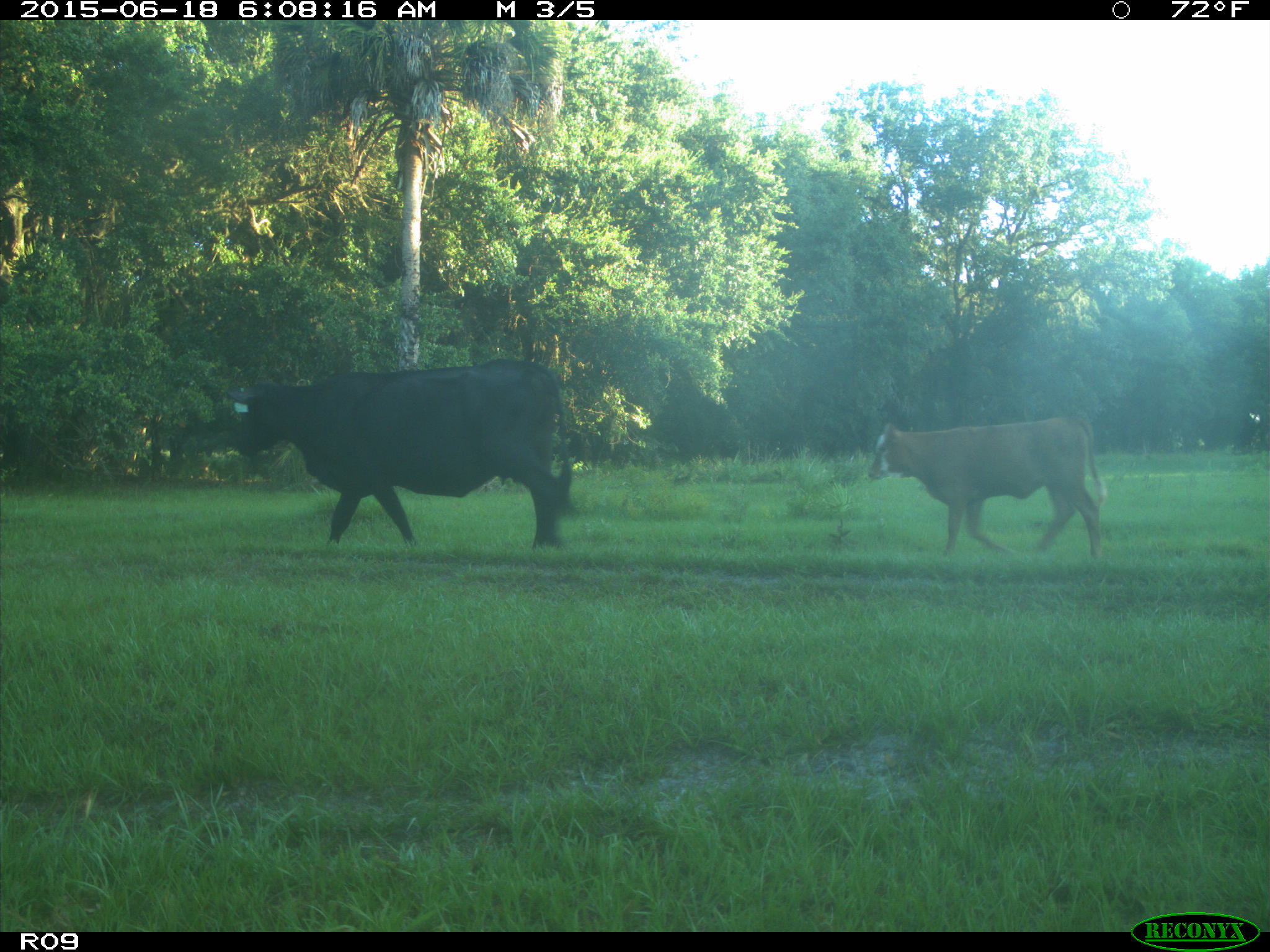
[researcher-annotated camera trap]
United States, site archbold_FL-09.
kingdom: Animalia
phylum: Chordata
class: Mammalia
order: Artiodactyla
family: Bovidae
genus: Bos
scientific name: Bos taurus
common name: domestic cow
Bos taurus (domestic cow).